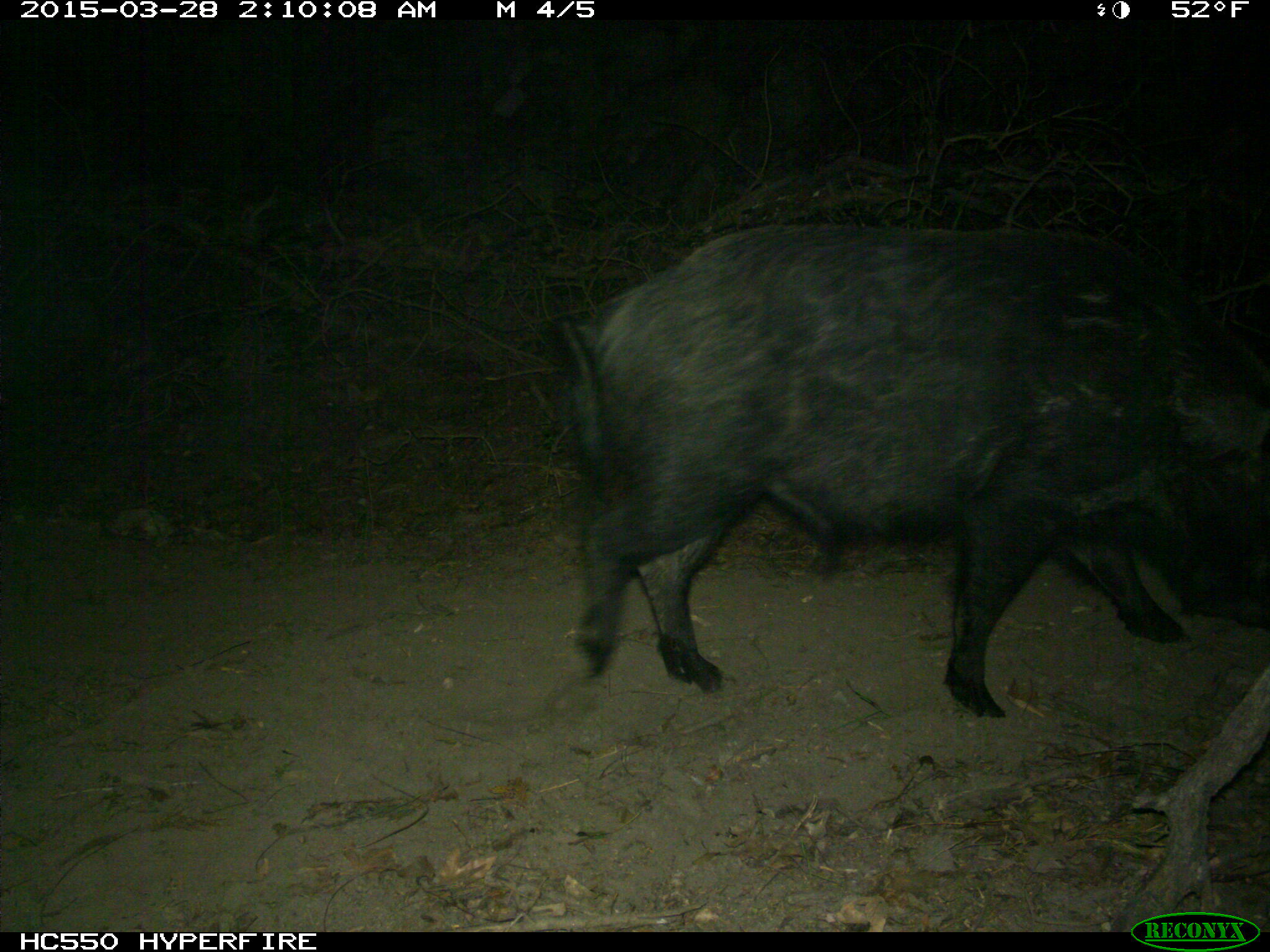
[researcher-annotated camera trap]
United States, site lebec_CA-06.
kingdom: Animalia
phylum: Chordata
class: Mammalia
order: Artiodactyla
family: Suidae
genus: Sus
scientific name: Sus scrofa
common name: wild boar